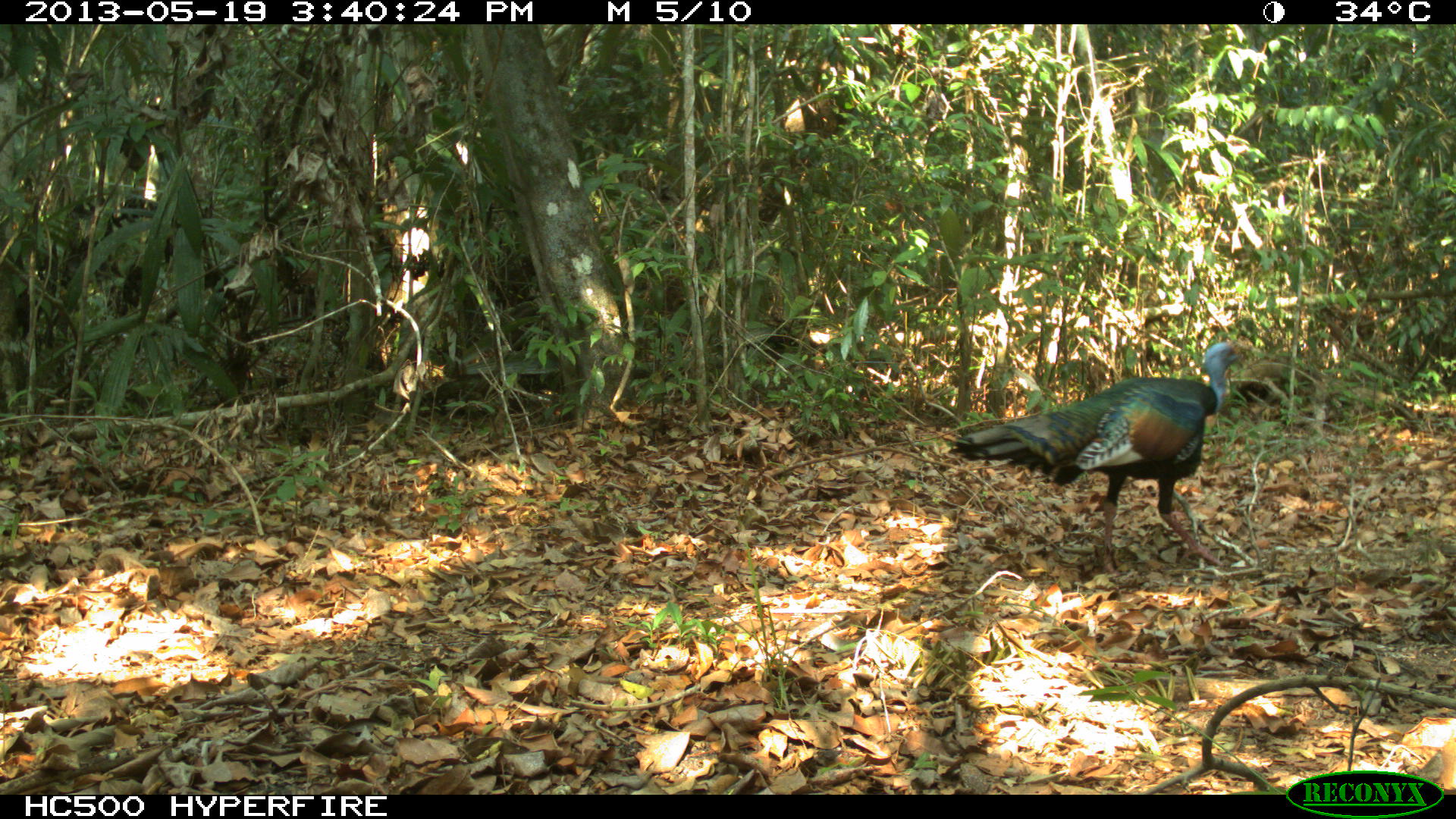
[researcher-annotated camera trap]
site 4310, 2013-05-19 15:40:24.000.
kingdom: Animalia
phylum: Chordata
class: Aves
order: Galliformes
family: Phasianidae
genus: Meleagris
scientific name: Meleagris ocellata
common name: ocellated turkey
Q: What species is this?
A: Meleagris ocellata (ocellated turkey).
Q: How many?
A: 1.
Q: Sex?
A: Male.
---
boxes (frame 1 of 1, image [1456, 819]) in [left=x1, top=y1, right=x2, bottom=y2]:
meleagris ocellata: [left=949, top=341, right=1243, bottom=575]